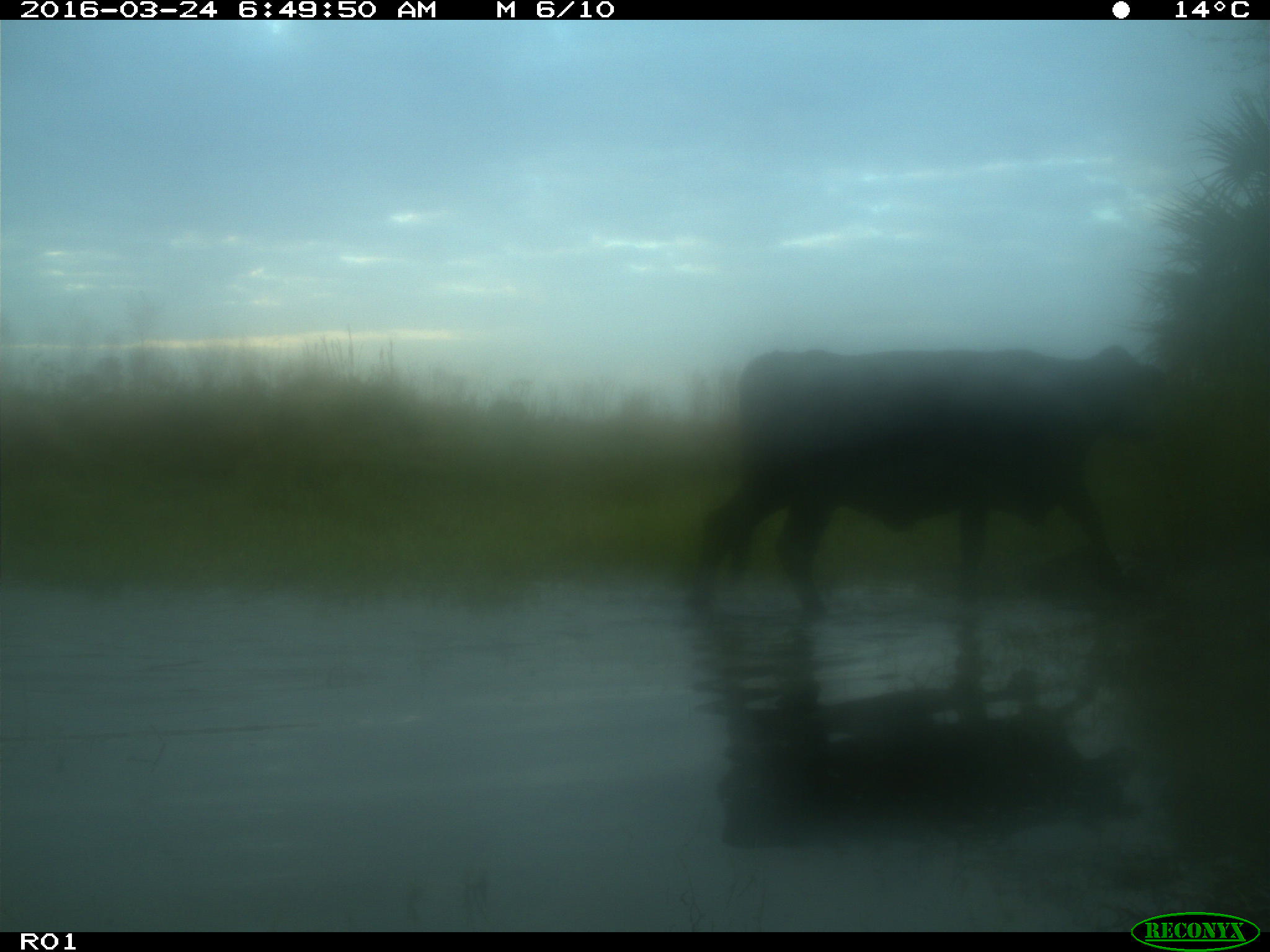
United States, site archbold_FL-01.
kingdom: Animalia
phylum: Chordata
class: Mammalia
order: Artiodactyla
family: Bovidae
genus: Bos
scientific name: Bos taurus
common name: domestic cow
Bos taurus (domestic cow).